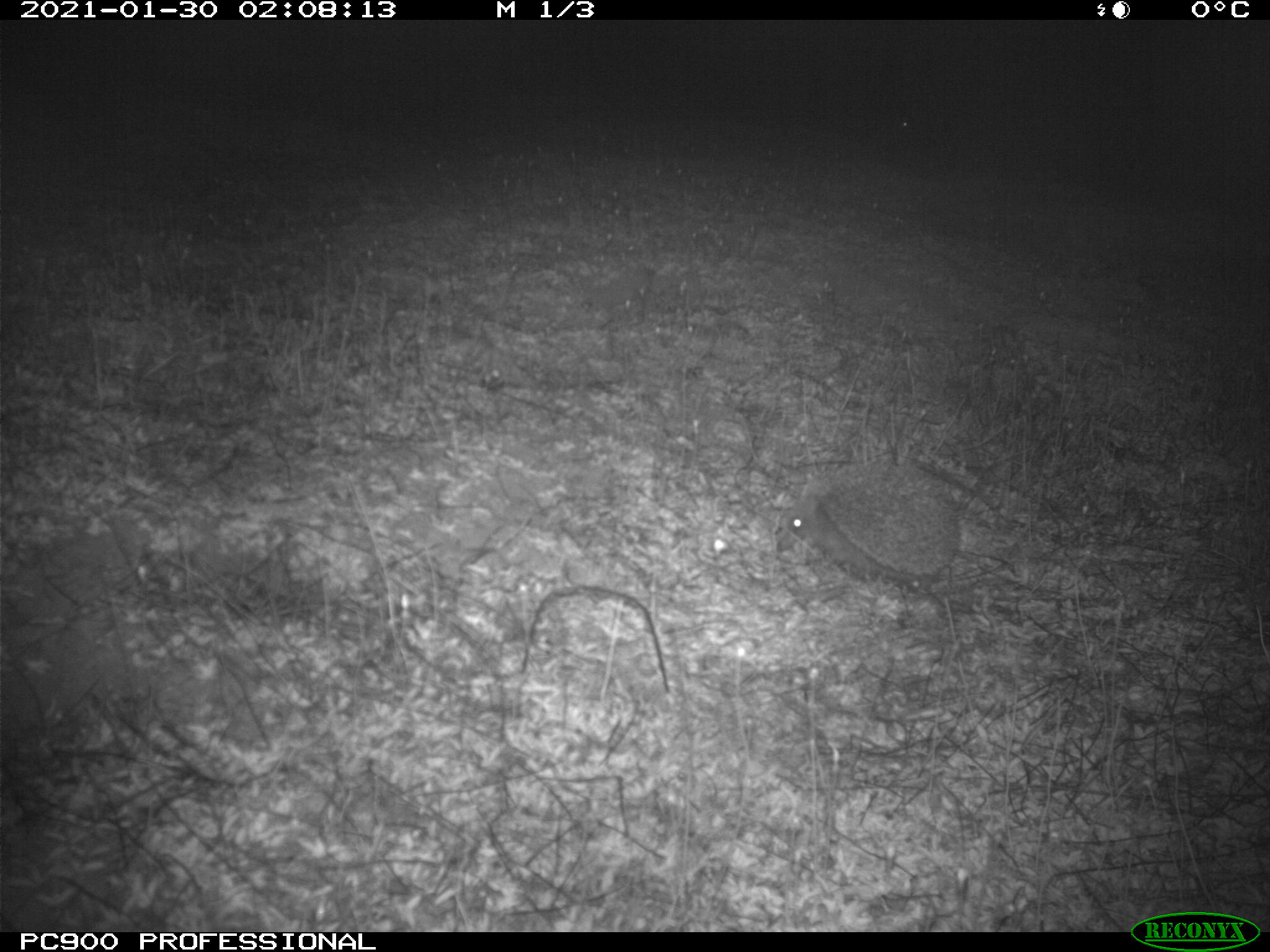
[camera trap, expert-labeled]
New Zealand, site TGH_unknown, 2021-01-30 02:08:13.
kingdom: Animalia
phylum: Chordata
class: Mammalia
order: Eulipotyphla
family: Erinaceidae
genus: Erinaceus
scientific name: Erinaceus europaeus europaeus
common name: european hedgehog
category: hedgehog